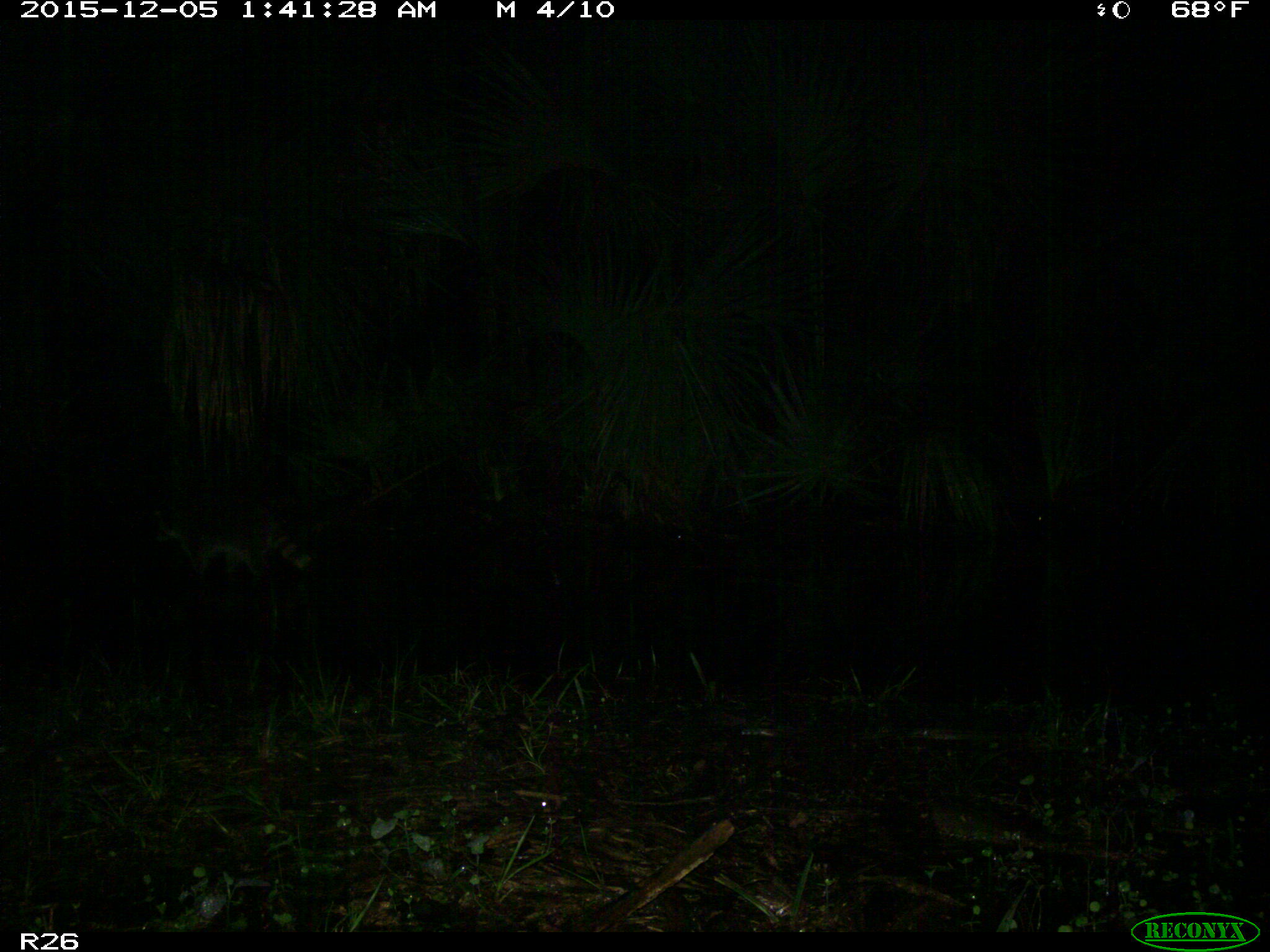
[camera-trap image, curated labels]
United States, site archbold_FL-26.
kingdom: Animalia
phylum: Chordata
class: Mammalia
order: Carnivora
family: Procyonidae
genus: Procyon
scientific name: Procyon lotor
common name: common raccoon